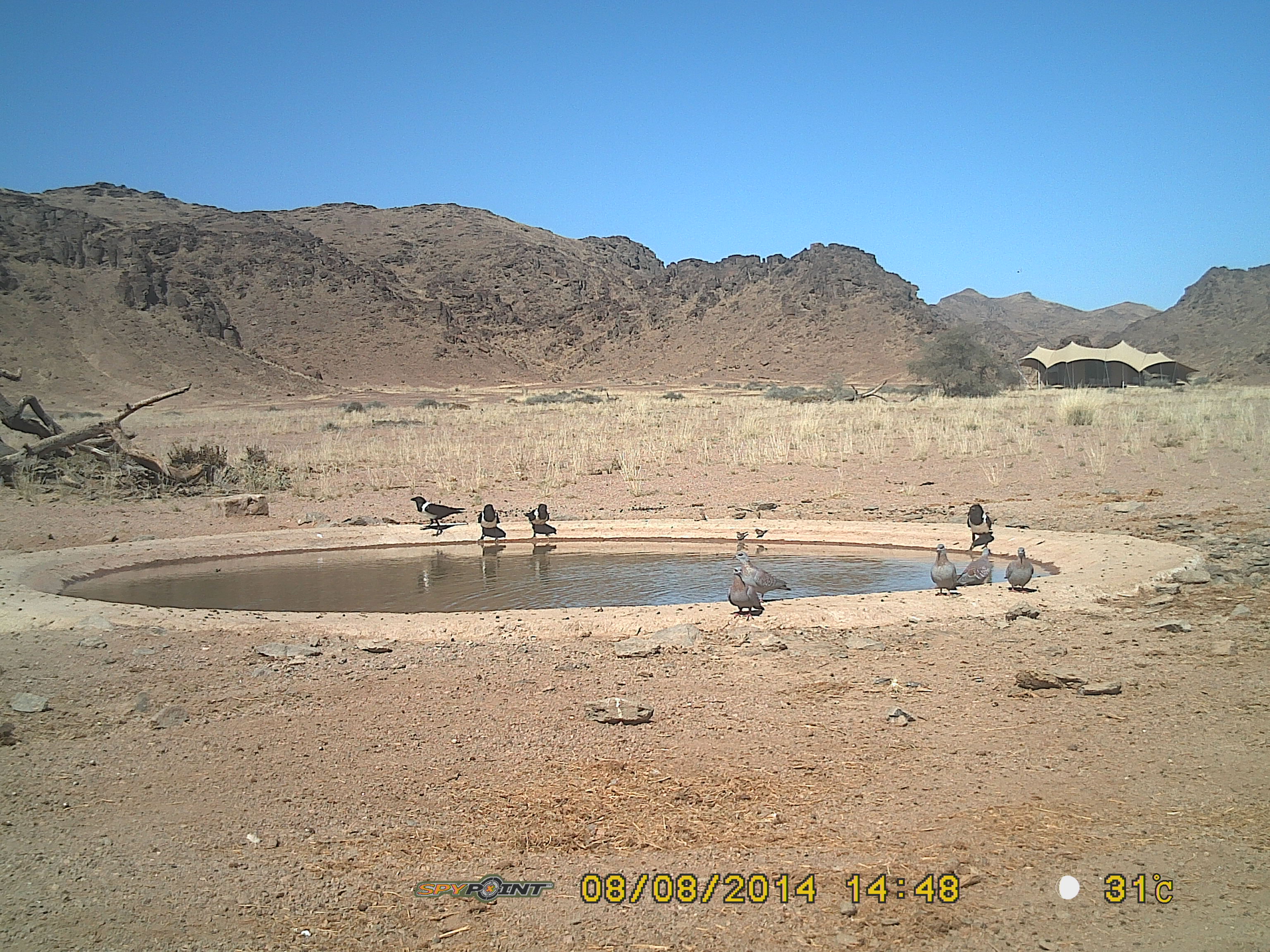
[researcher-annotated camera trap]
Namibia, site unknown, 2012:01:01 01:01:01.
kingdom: Animalia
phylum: Chordata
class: Aves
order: Columbiformes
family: Columbidae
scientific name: Columbidae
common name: pigeons and doves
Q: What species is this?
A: Columbidae (pigeons and doves).